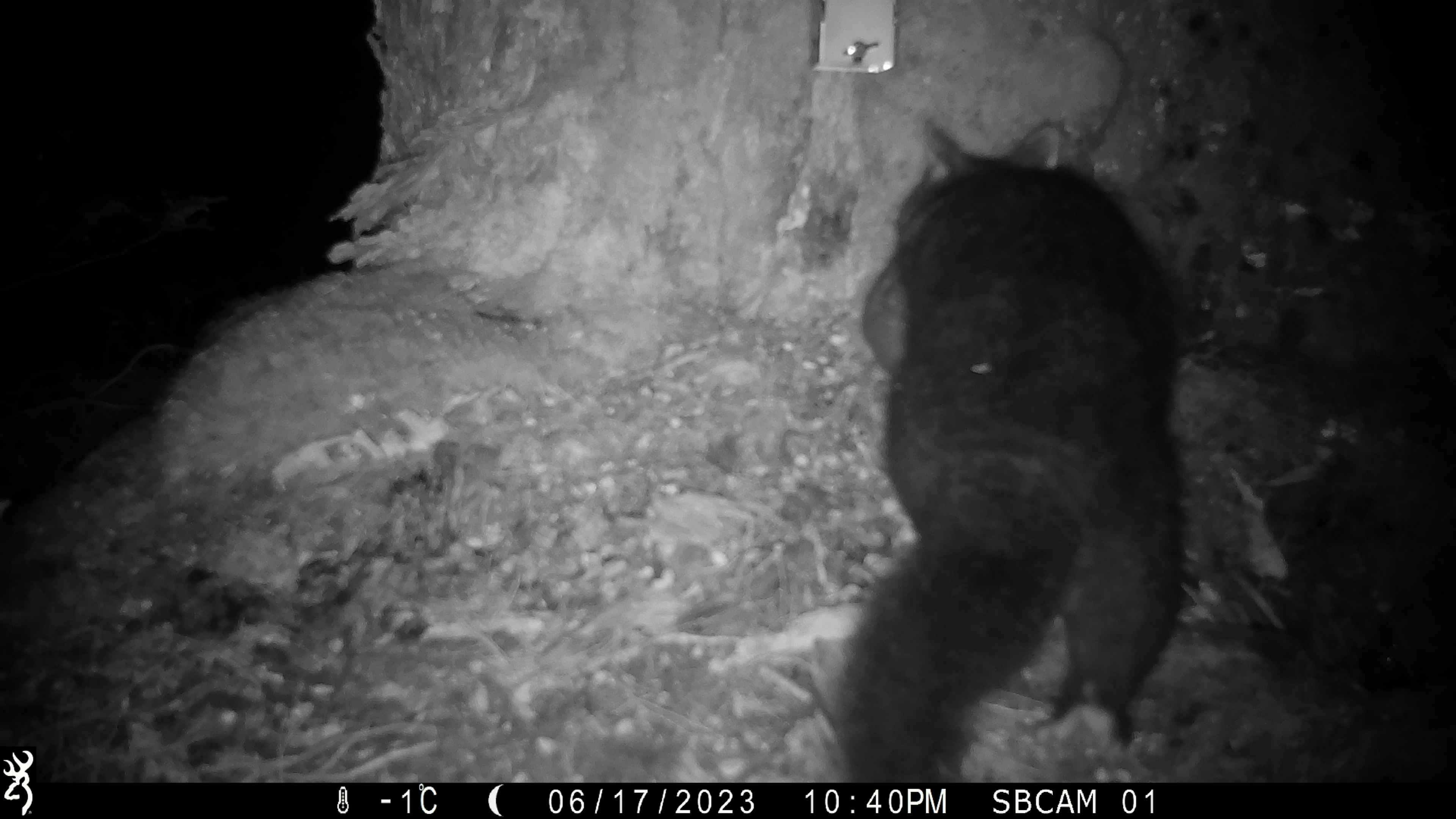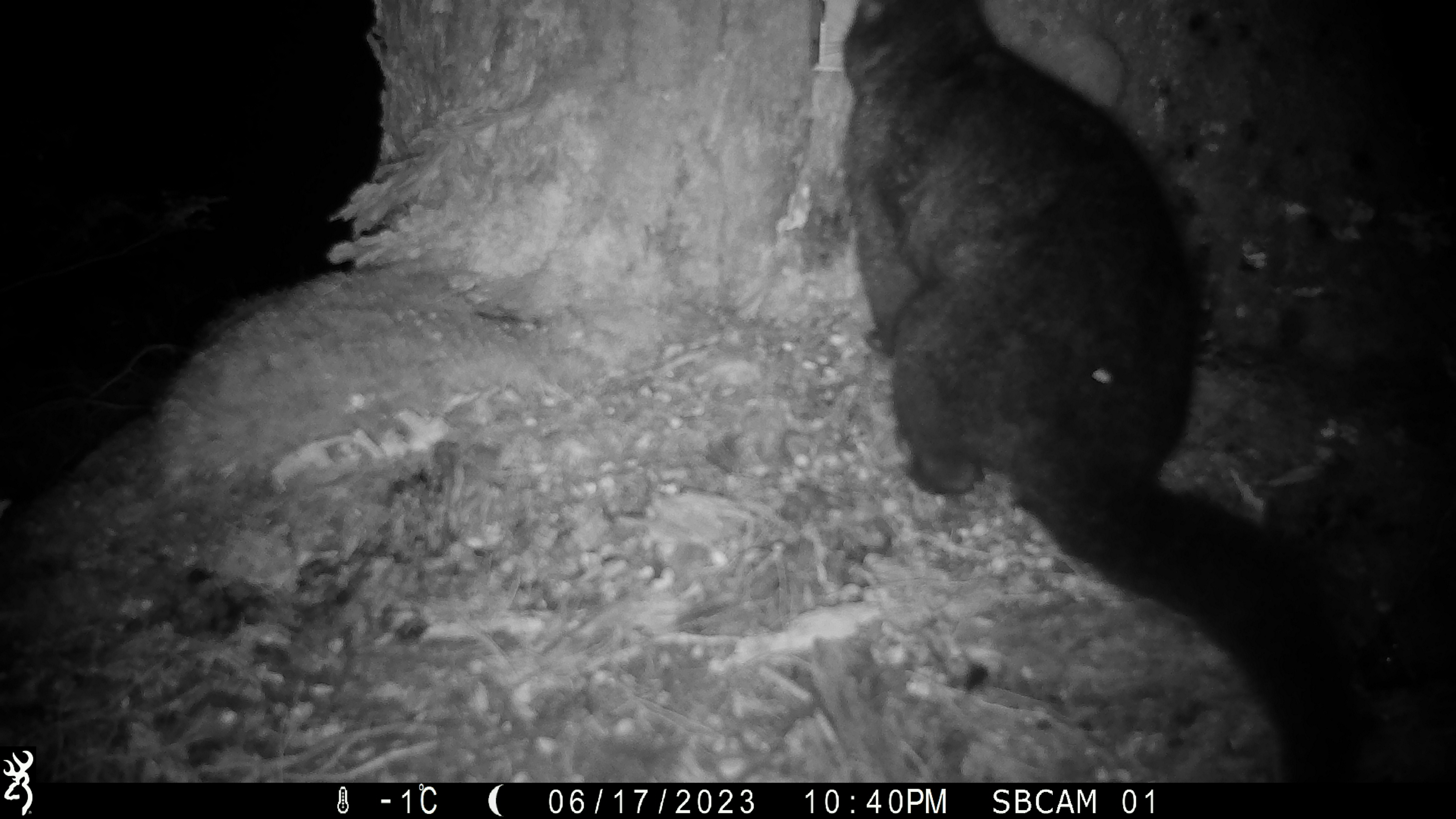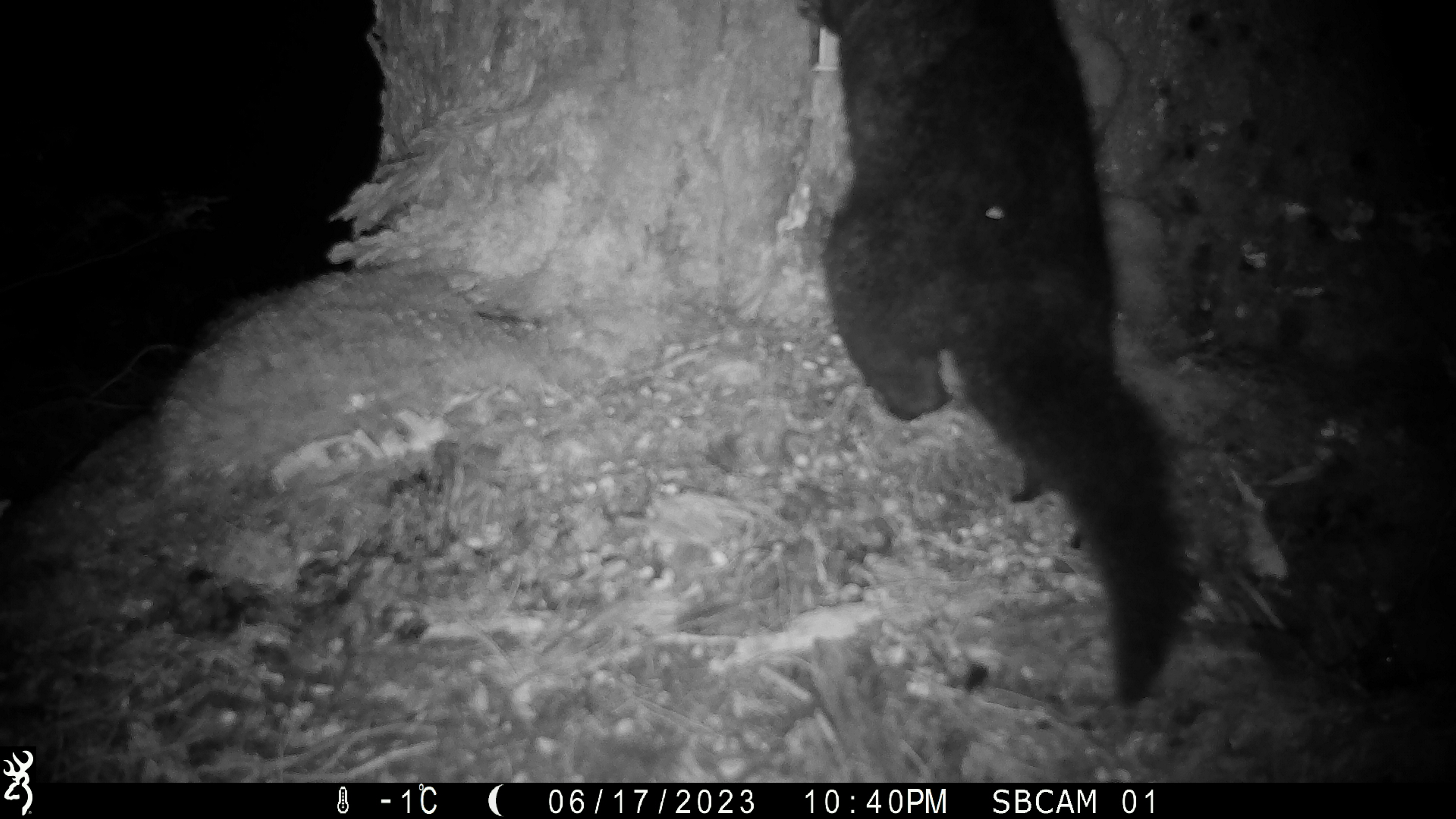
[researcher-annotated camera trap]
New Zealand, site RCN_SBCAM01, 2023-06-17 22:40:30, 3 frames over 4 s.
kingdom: Animalia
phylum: Chordata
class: Mammalia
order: Diprotodontia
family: Phalangeridae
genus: Trichosurus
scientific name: Trichosurus vulpecula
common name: common brushtail possum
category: possum